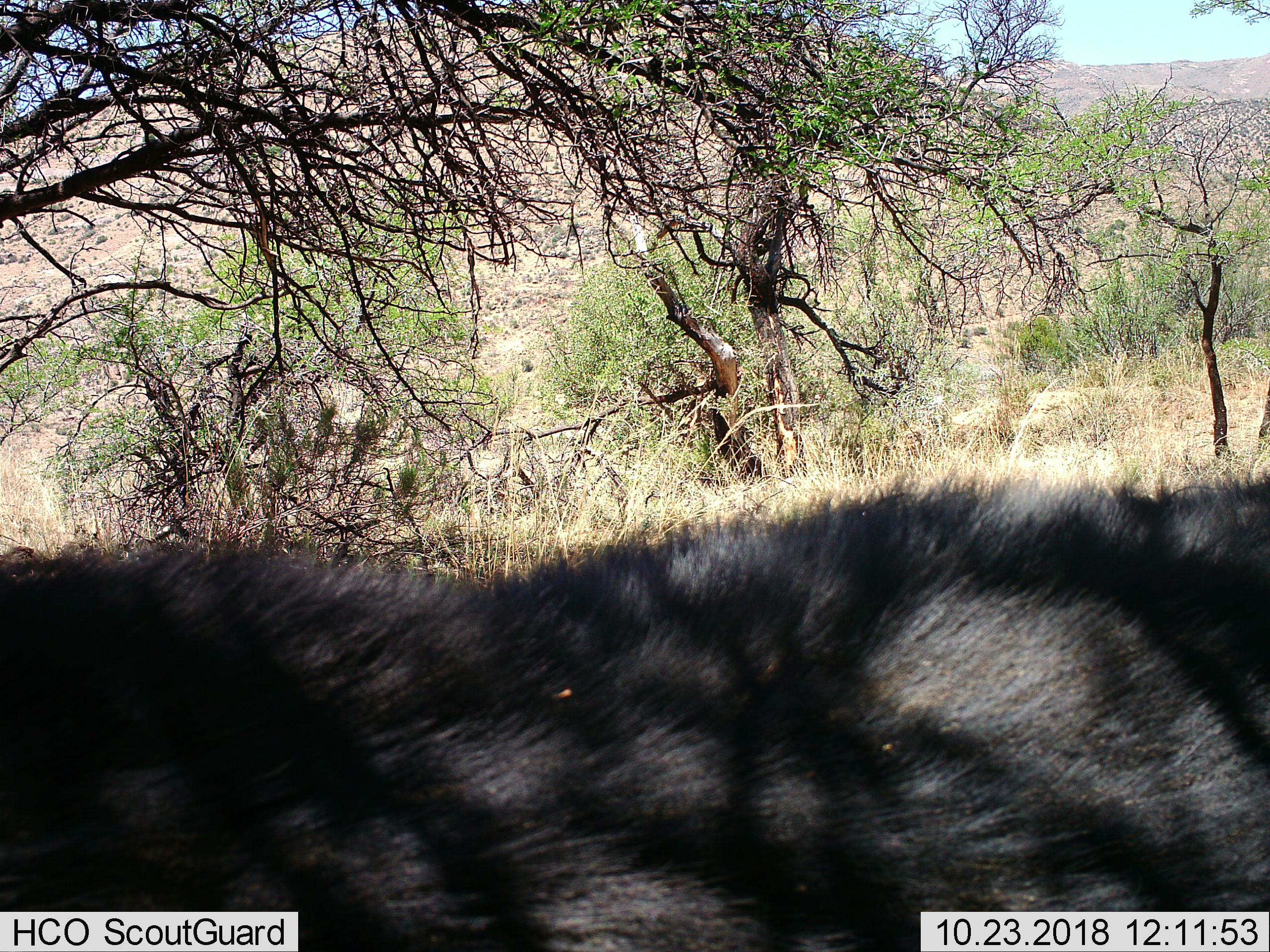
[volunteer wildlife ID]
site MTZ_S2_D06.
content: unidentified animal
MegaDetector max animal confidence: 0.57